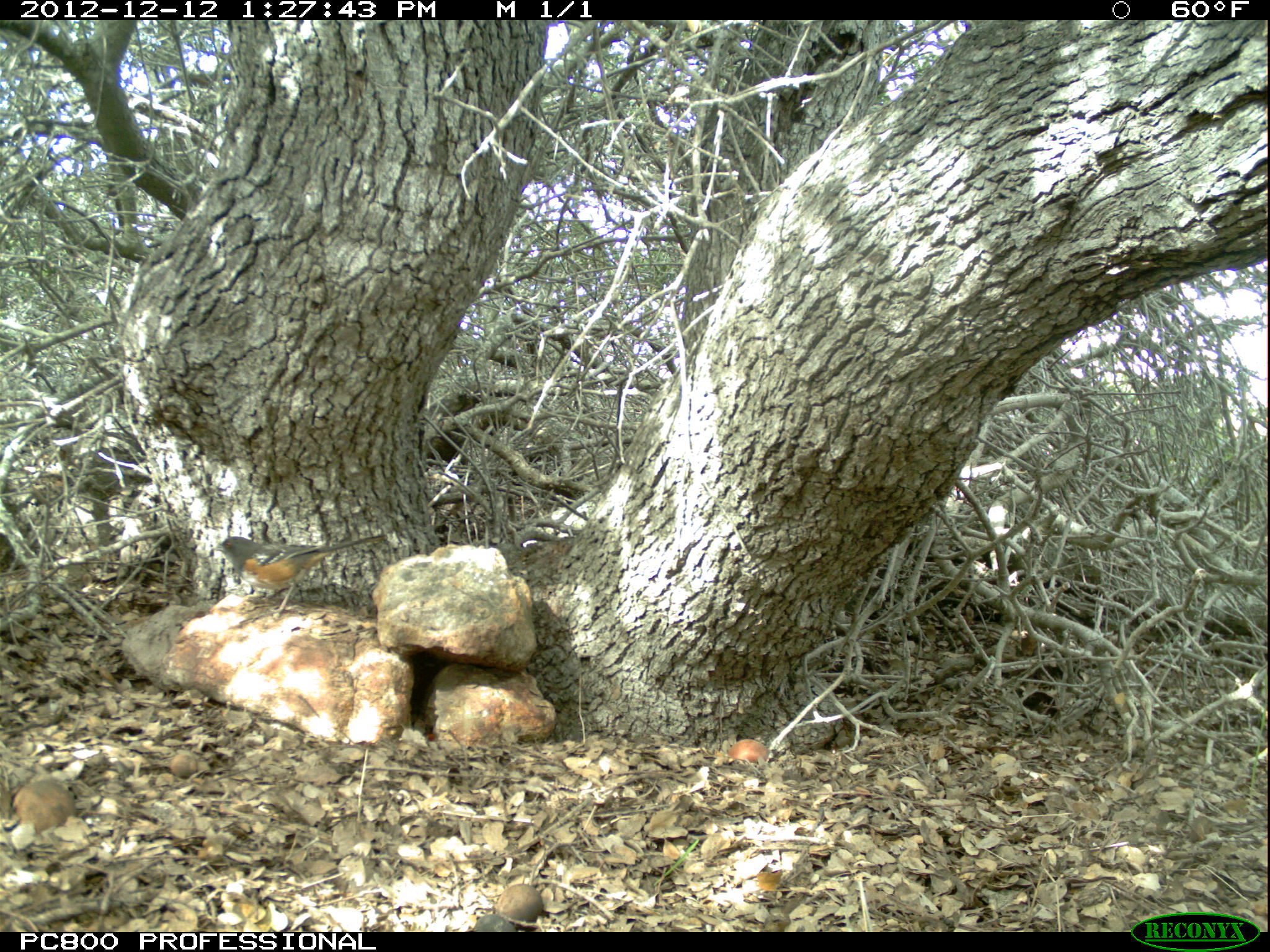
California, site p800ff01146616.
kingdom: Animalia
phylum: Chordata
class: Aves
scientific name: Aves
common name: bird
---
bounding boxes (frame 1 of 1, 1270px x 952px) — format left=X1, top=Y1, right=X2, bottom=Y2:
bird: left=210, top=522, right=386, bottom=622